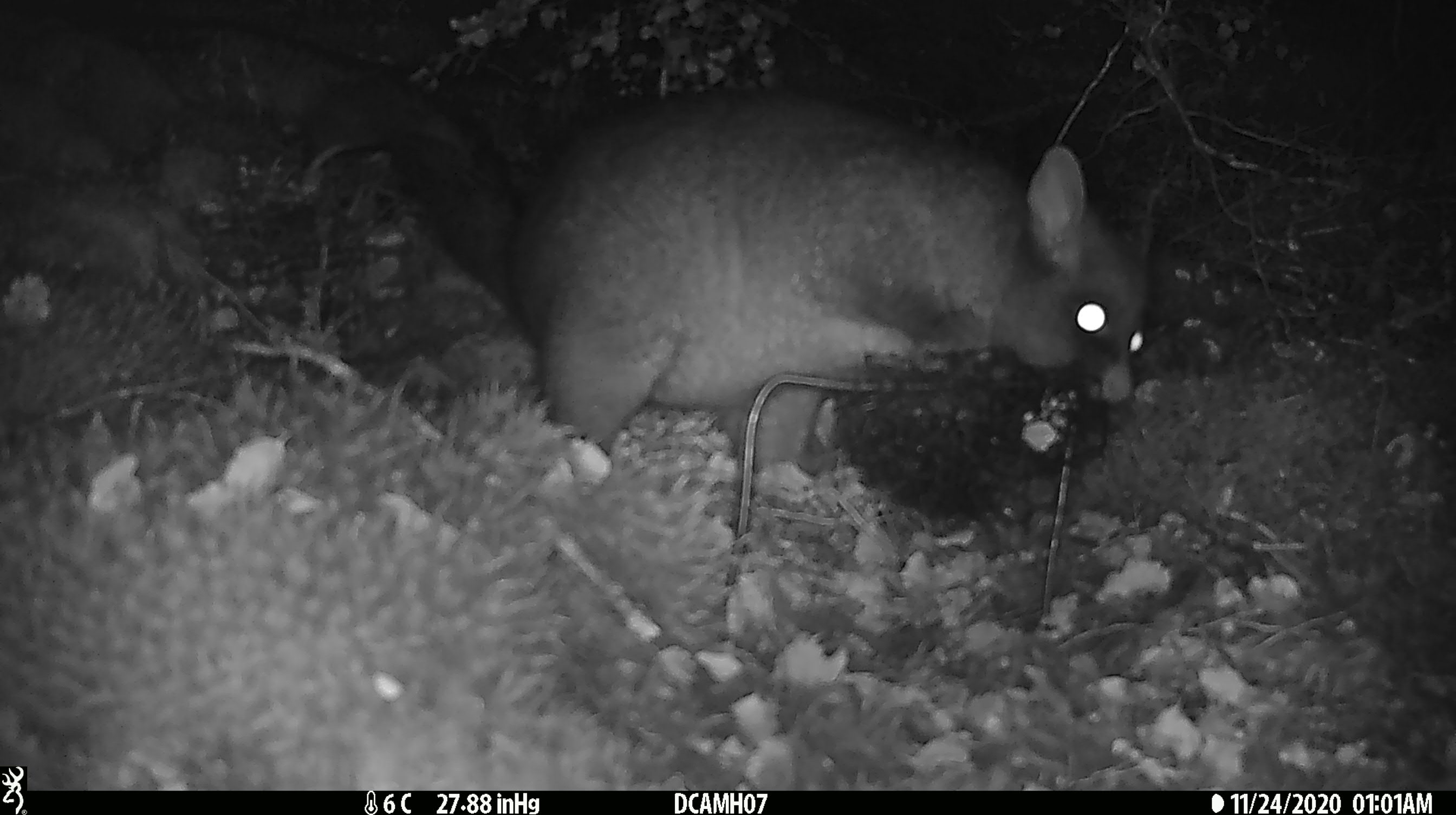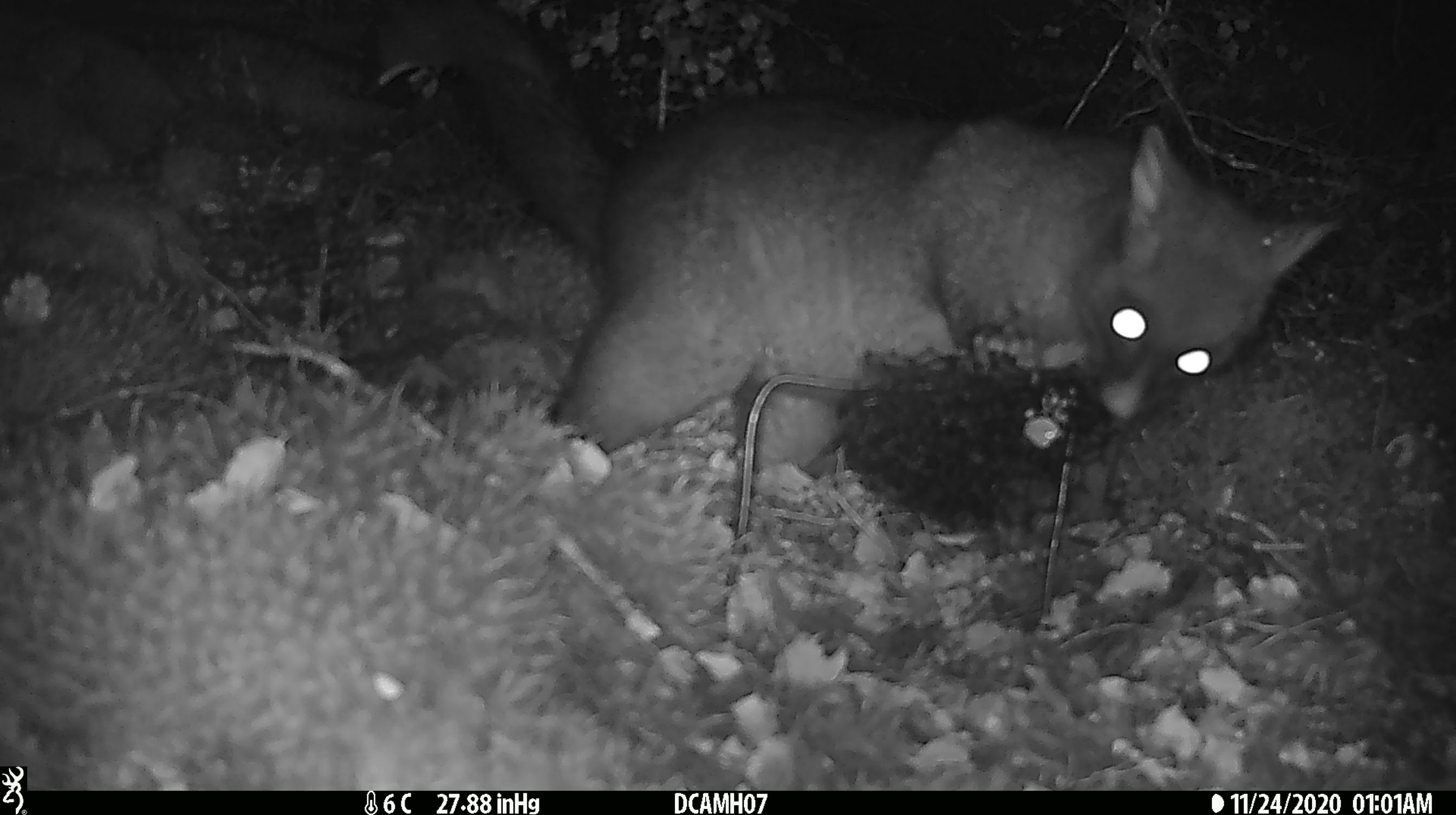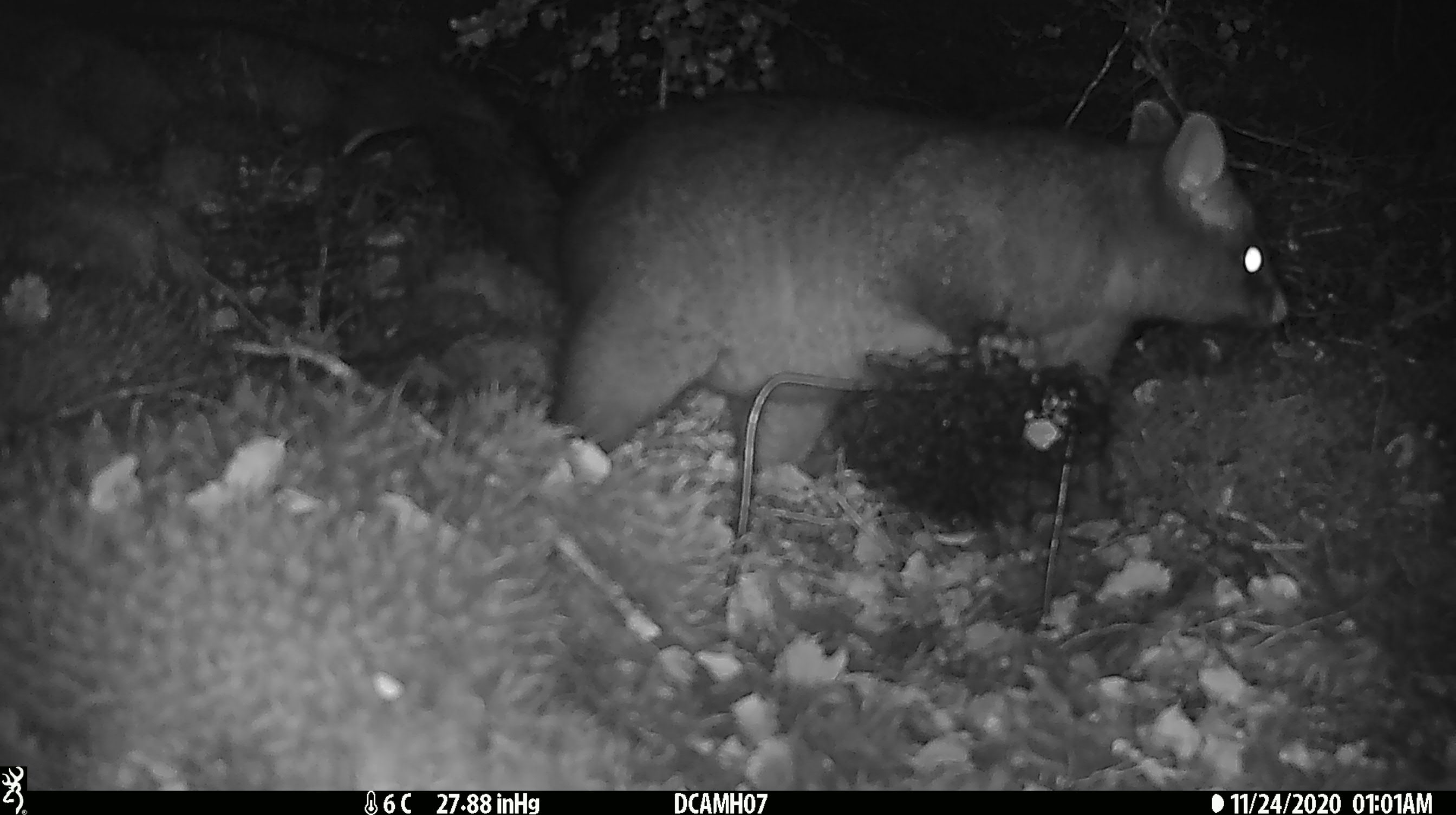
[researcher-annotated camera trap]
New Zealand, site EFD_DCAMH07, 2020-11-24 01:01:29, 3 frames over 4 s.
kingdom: Animalia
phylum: Chordata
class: Mammalia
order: Diprotodontia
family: Phalangeridae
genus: Trichosurus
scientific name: Trichosurus vulpecula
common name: common brushtail possum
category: possum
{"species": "possum (common brushtail possum) (Trichosurus vulpecula)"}